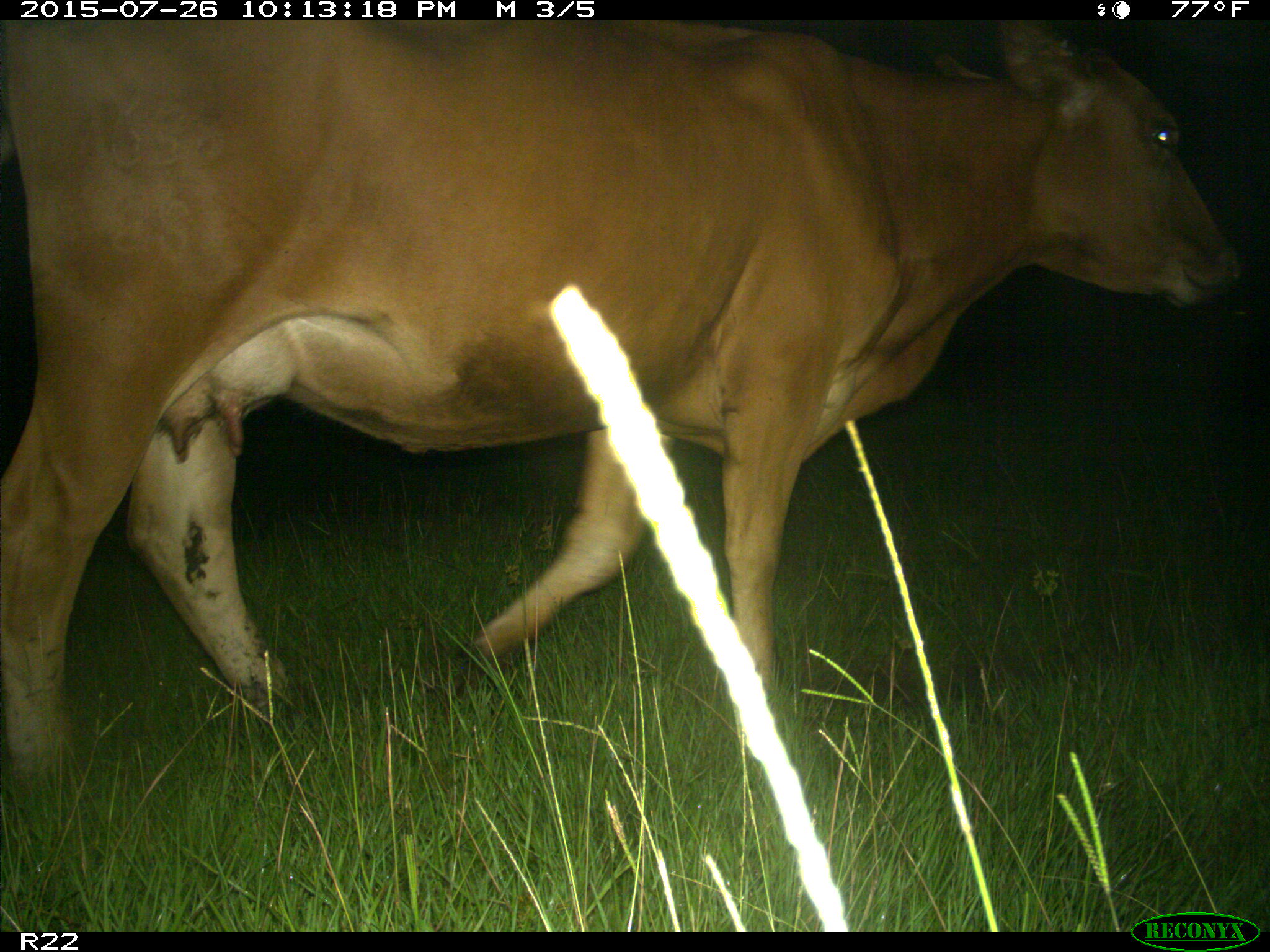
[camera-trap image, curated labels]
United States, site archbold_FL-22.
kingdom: Animalia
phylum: Chordata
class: Mammalia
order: Artiodactyla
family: Bovidae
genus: Bos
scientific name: Bos taurus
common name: domestic cow